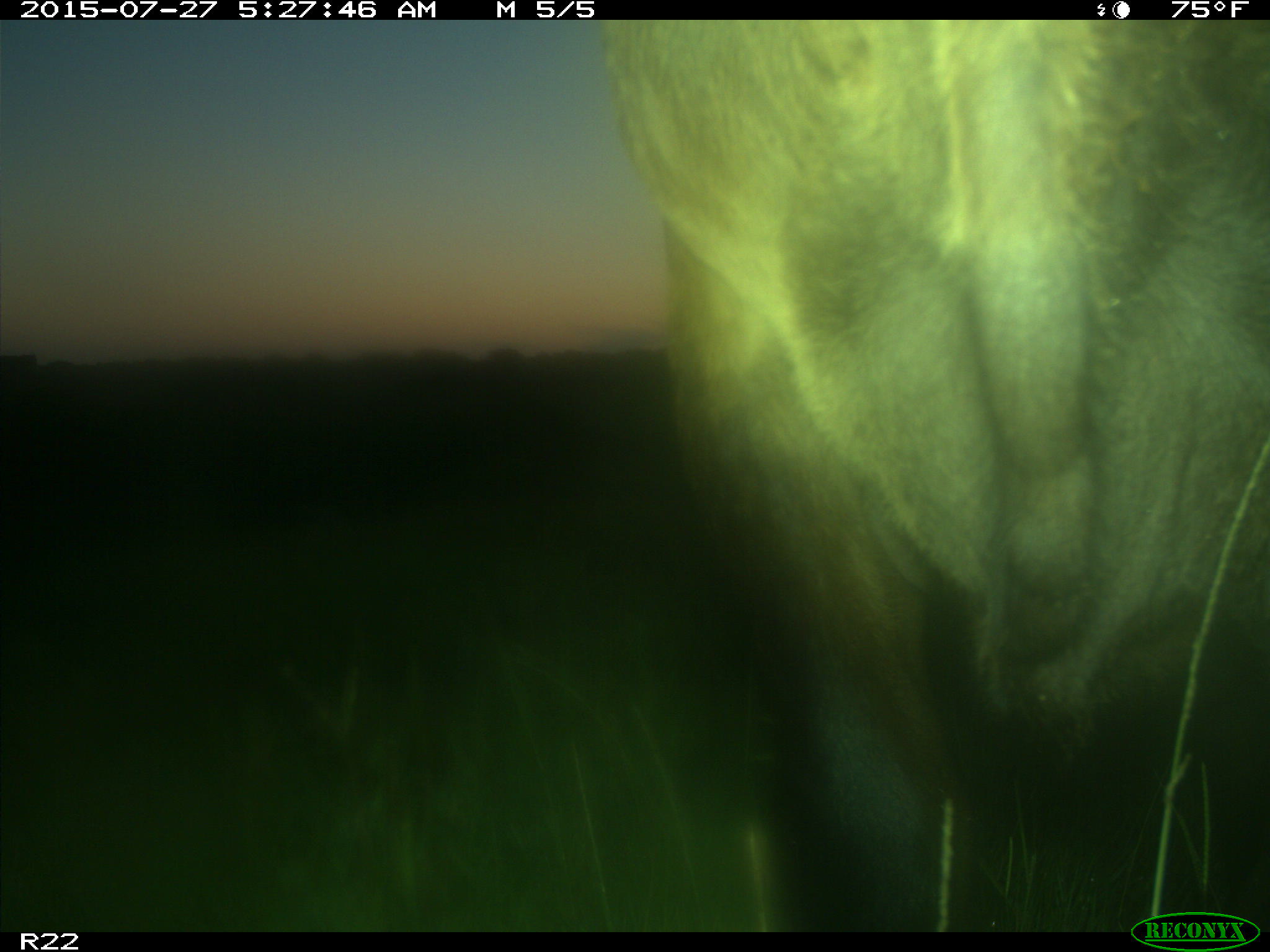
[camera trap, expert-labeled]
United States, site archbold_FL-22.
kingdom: Animalia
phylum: Chordata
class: Mammalia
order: Artiodactyla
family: Bovidae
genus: Bos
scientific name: Bos taurus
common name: domestic cow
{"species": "Bos taurus (domestic cow)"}